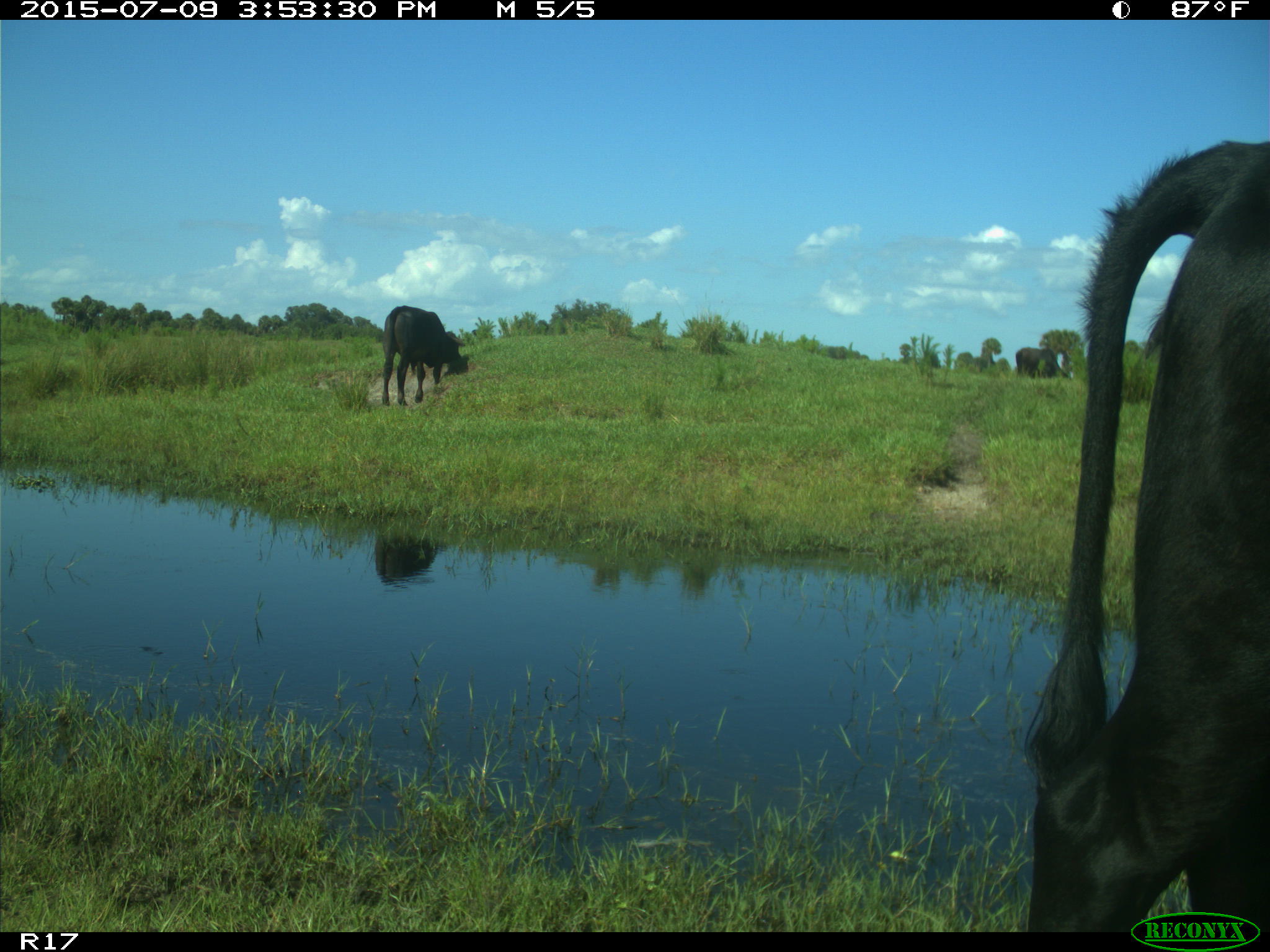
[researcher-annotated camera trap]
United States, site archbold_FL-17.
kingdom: Animalia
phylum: Chordata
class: Mammalia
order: Artiodactyla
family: Bovidae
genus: Bos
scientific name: Bos taurus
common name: domestic cow